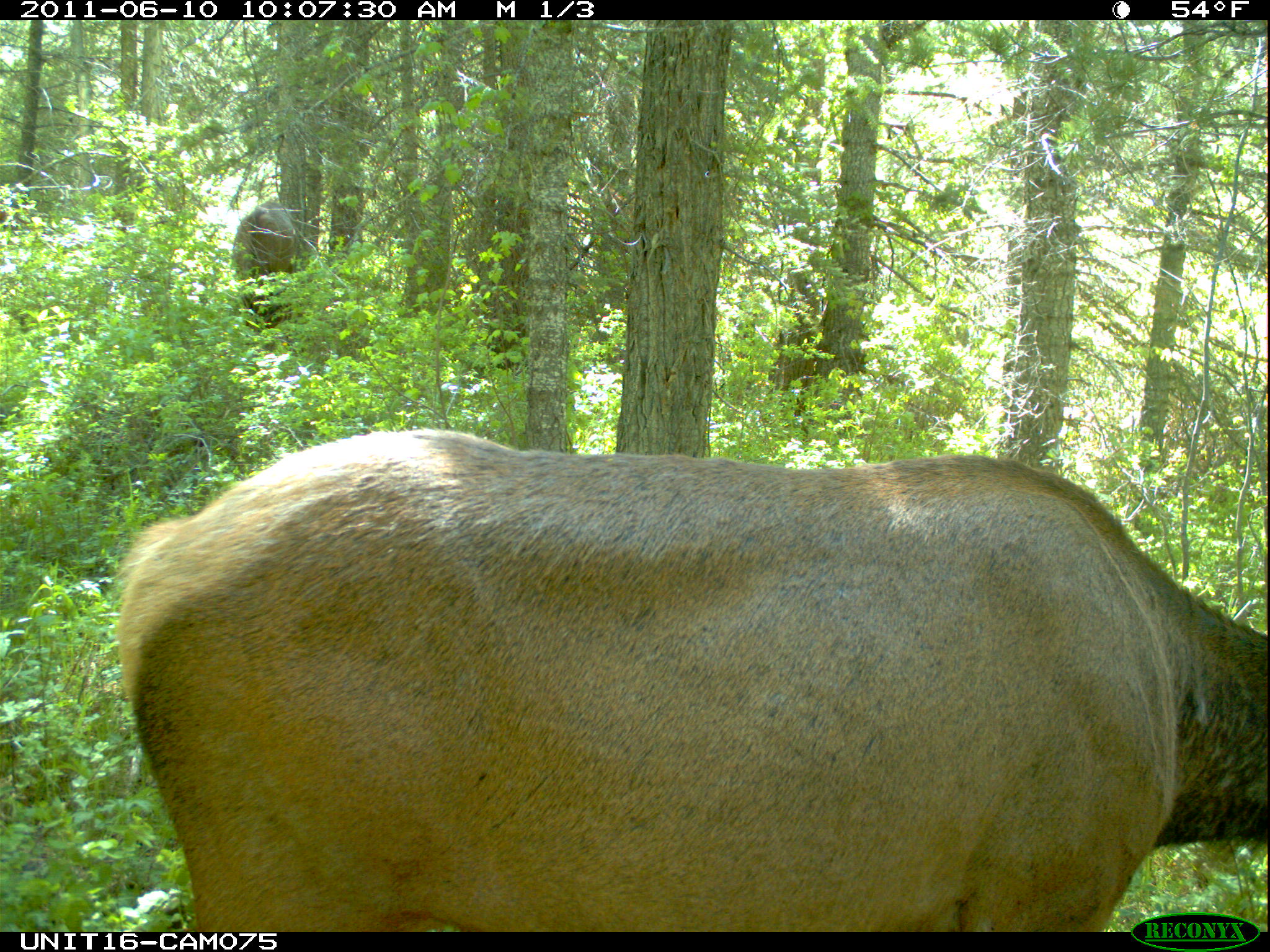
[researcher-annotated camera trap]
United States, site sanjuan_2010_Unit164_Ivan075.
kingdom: Animalia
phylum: Chordata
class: Mammalia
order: Artiodactyla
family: Cervidae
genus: Cervus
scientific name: Cervus elaphus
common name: red deer